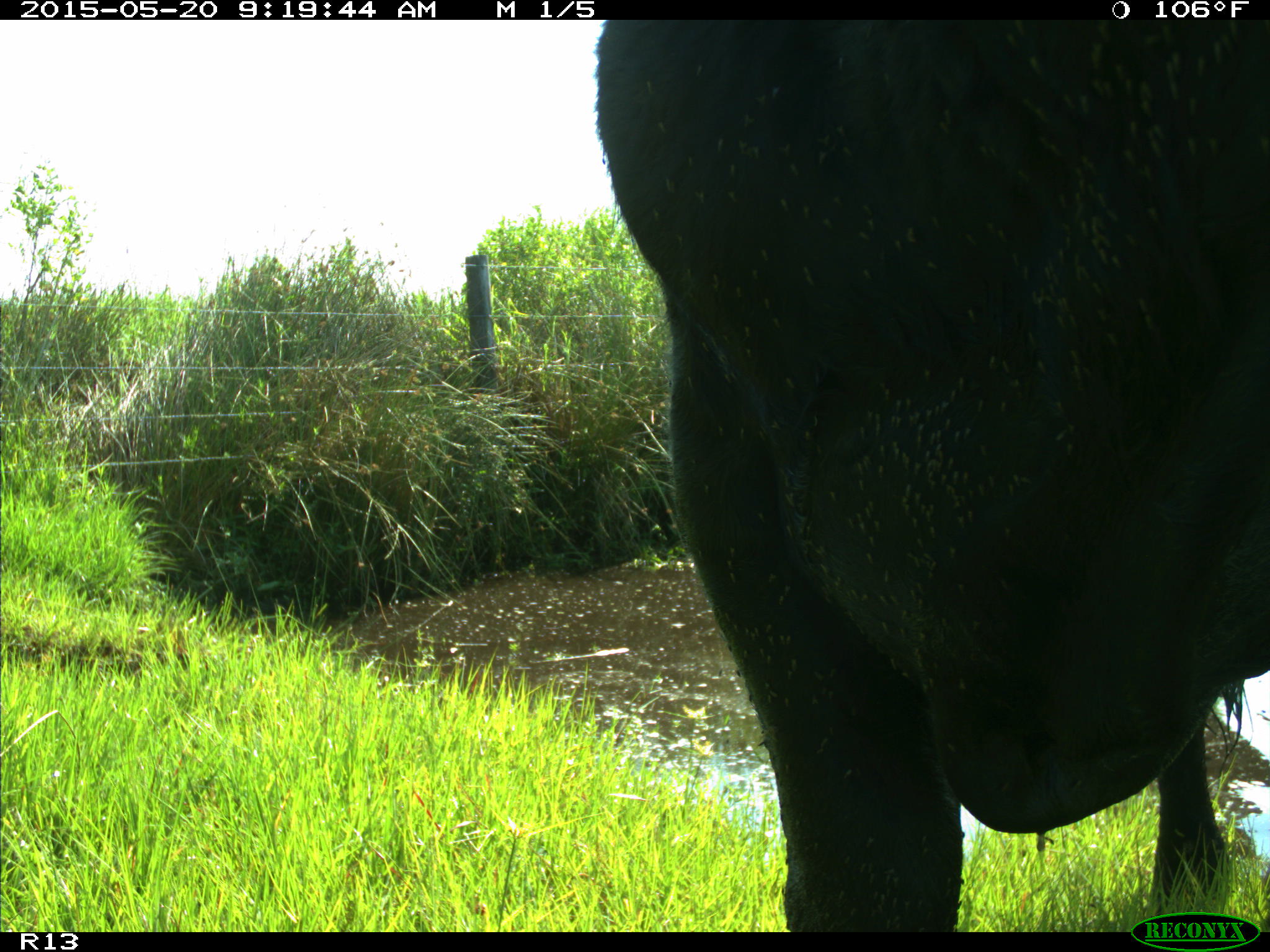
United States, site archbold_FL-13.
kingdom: Animalia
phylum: Chordata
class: Mammalia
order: Artiodactyla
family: Bovidae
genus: Bos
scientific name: Bos taurus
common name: domestic cow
Bos taurus (domestic cow).